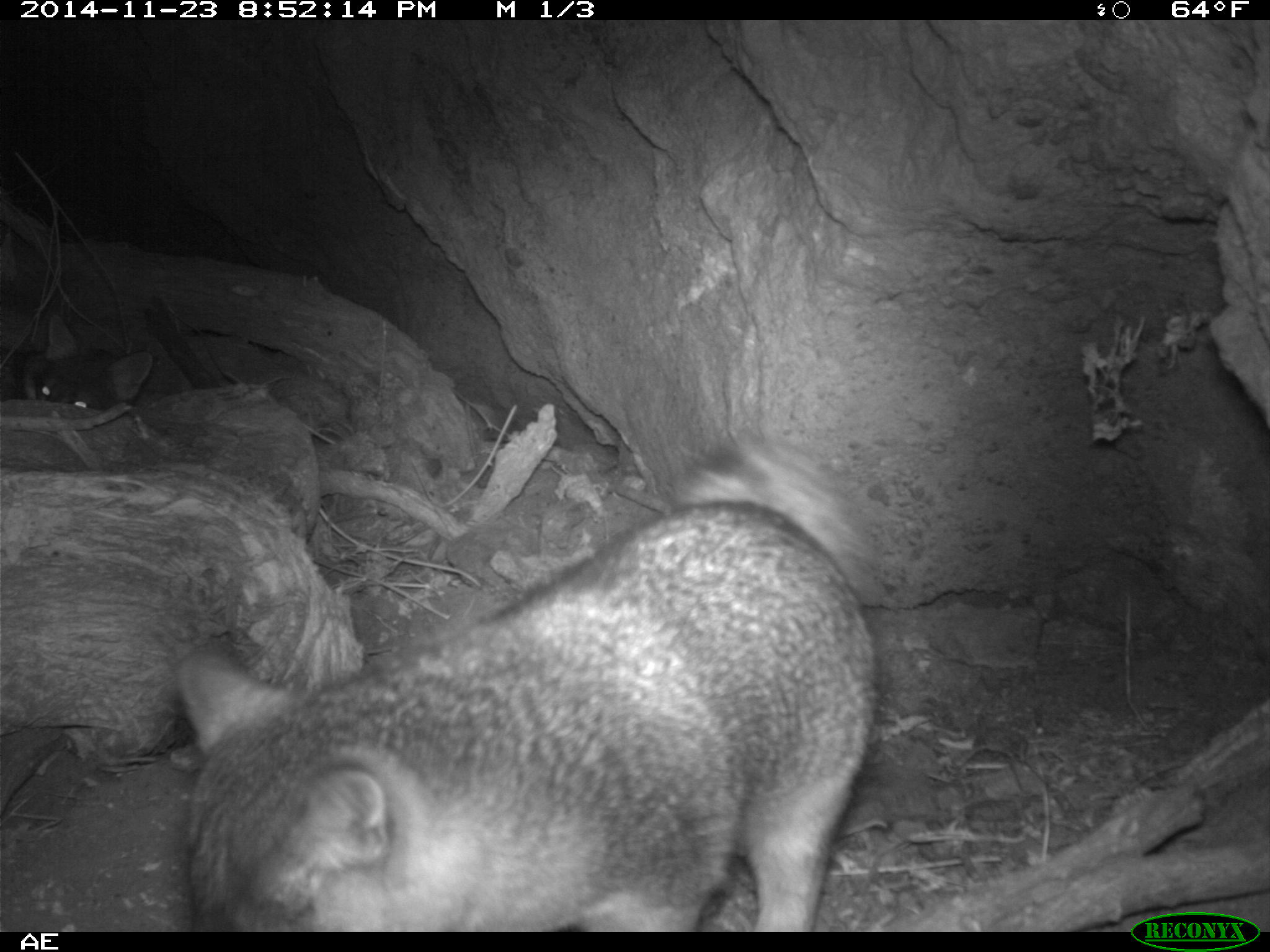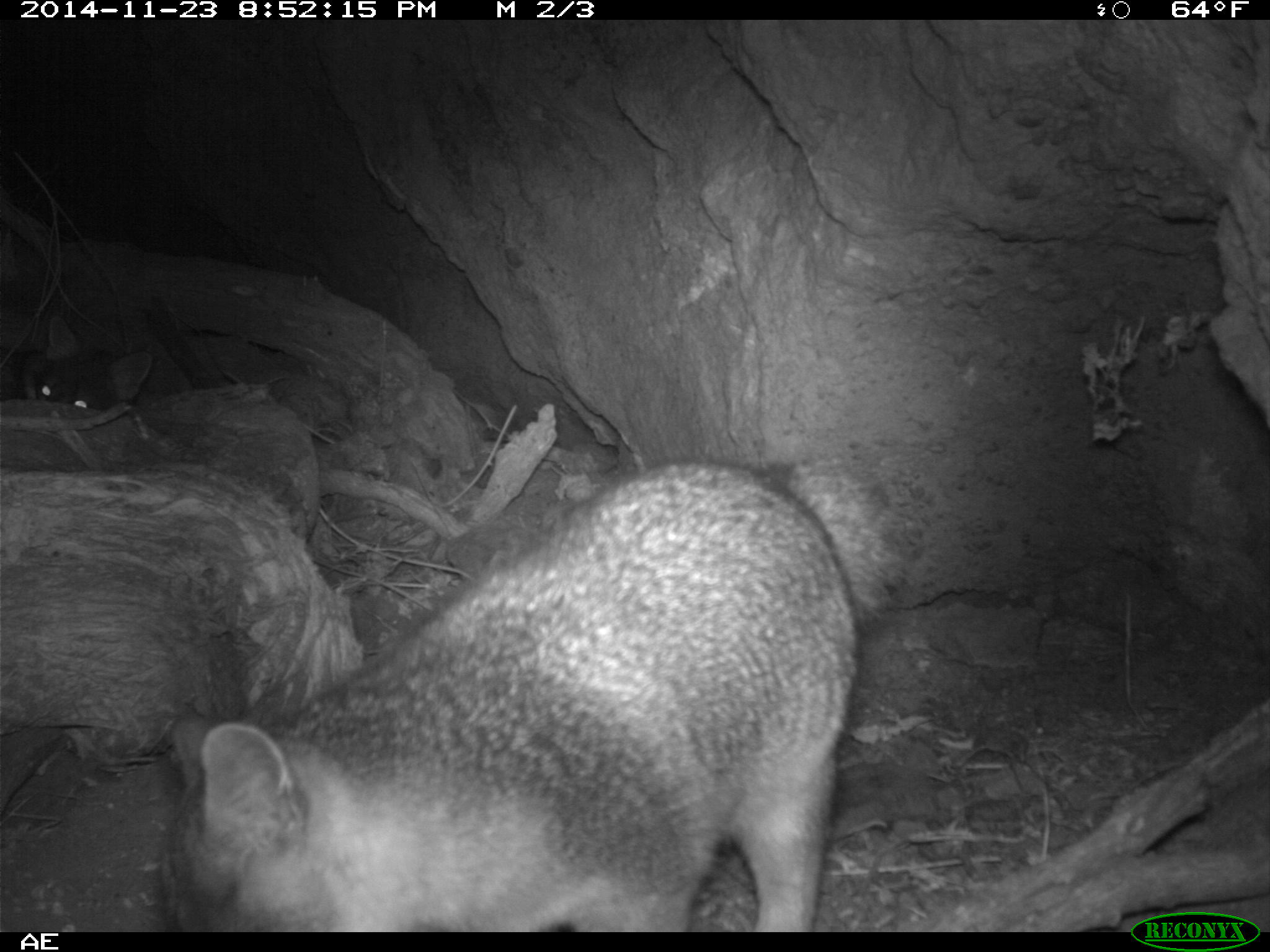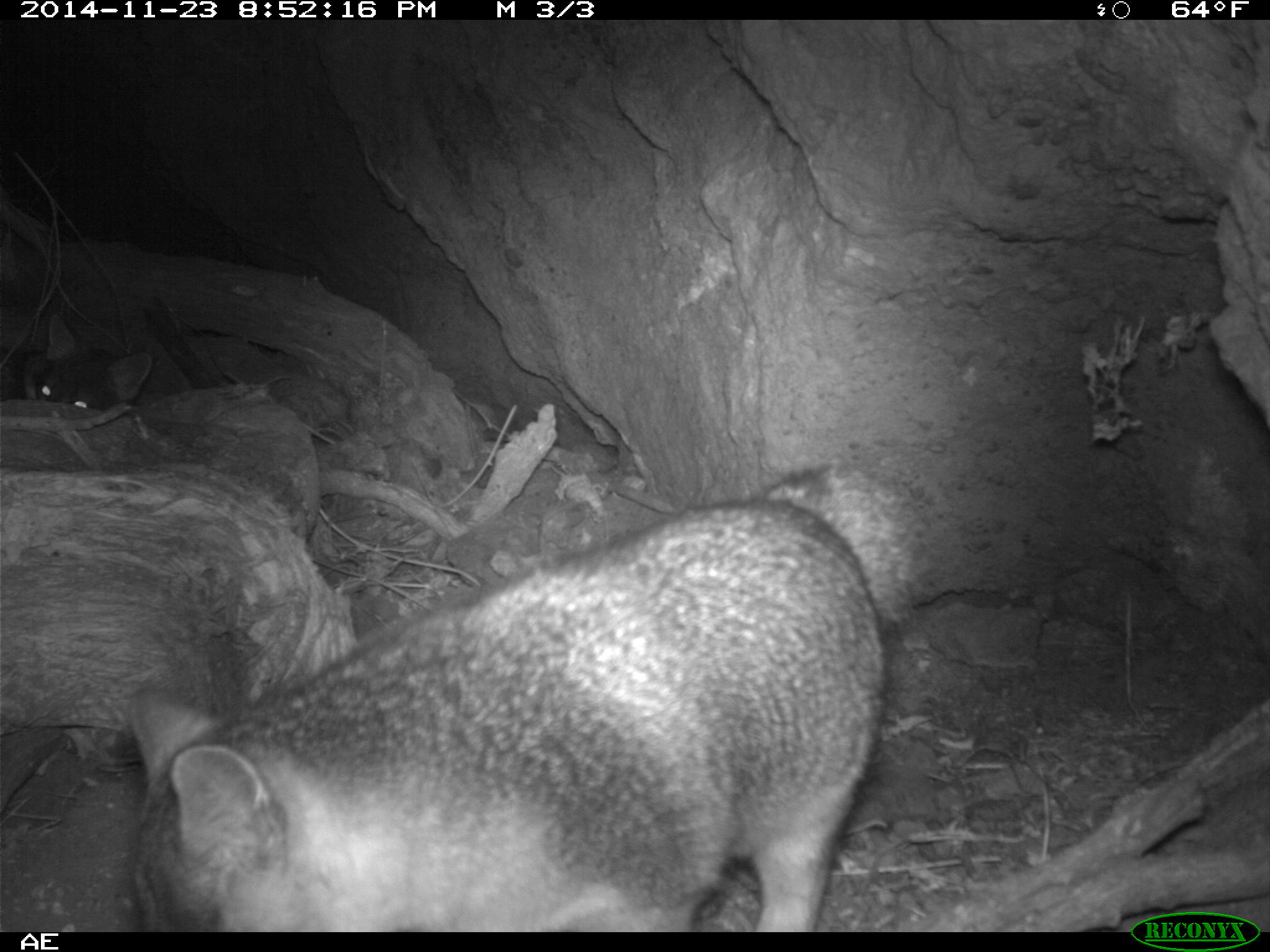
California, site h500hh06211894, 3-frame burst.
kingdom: Animalia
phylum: Chordata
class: Mammalia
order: Carnivora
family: Canidae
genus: Urocyon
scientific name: Urocyon littoralis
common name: island fox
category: fox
Fox (island fox) (Urocyon littoralis).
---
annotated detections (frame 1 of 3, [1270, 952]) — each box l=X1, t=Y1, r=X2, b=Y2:
fox: l=176, t=430, r=877, b=929; l=9, t=311, r=152, b=408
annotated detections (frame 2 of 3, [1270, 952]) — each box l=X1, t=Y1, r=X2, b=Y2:
fox: l=159, t=449, r=923, b=933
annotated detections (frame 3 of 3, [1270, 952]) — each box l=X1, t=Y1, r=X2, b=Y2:
fox: l=125, t=454, r=966, b=931